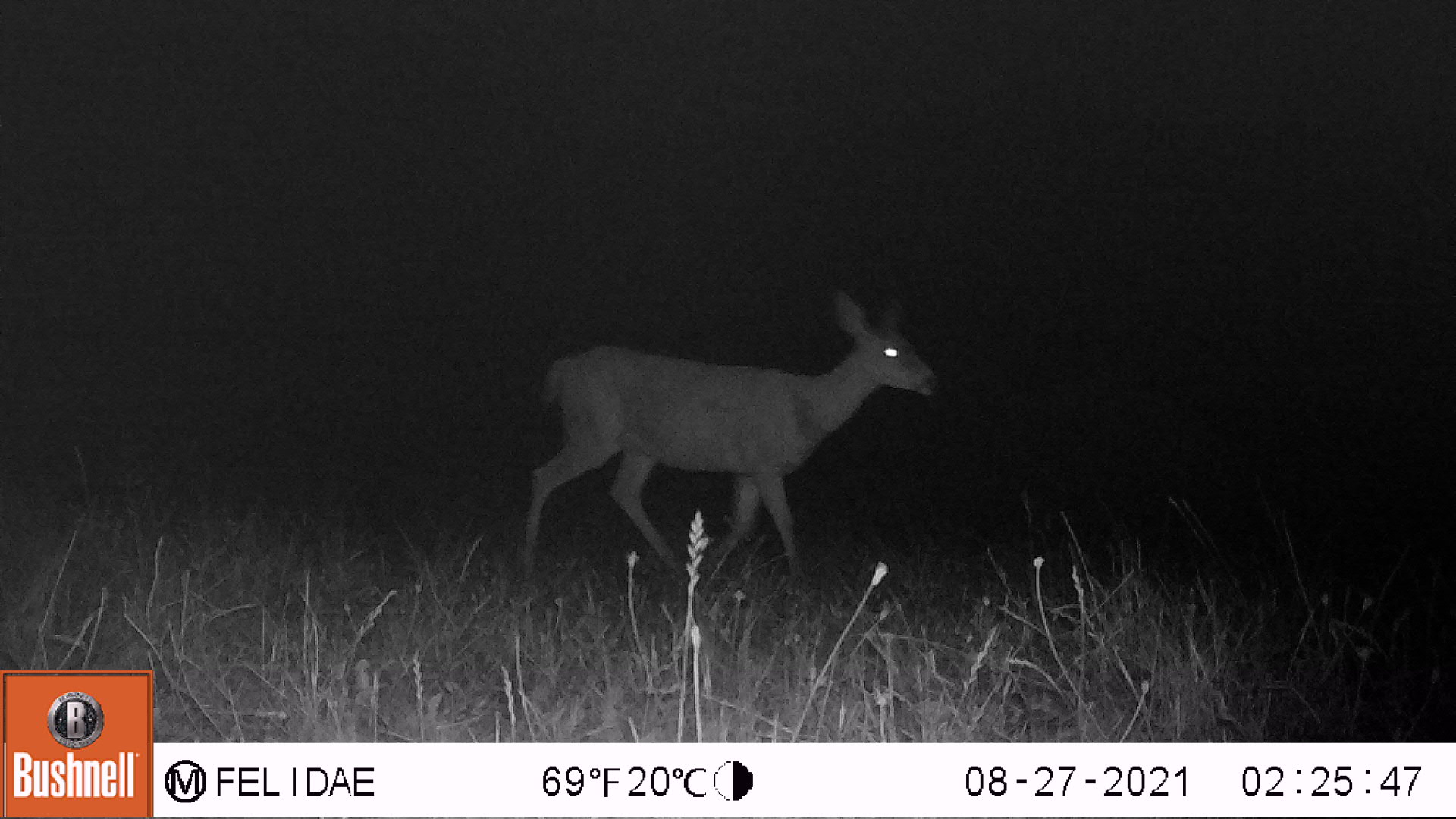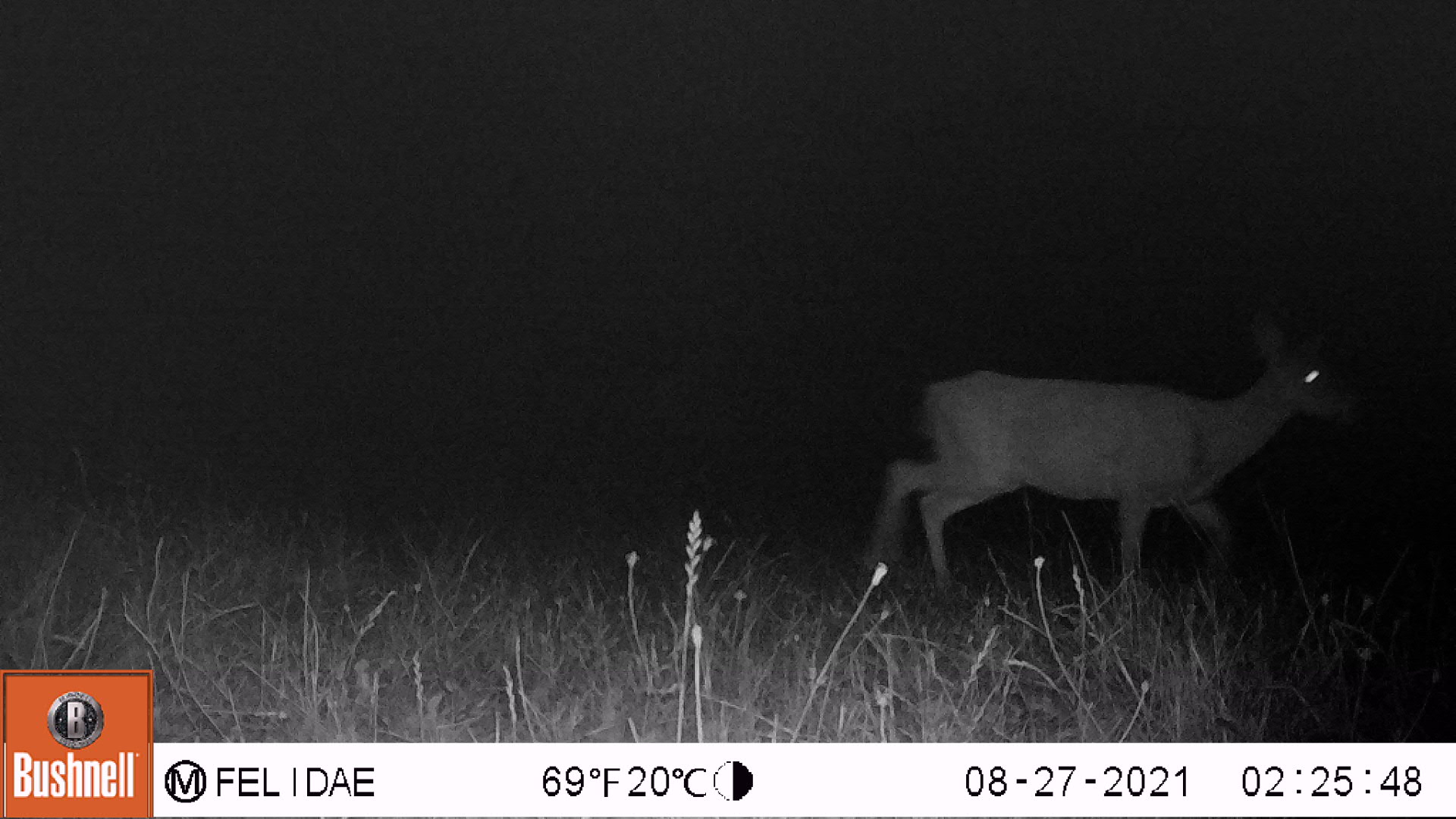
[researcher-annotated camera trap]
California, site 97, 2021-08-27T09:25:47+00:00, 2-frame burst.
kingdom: Animalia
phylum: Chordata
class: Mammalia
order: Artiodactyla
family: Cervidae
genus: Odocoileus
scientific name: Odocoileus hemionus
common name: mule deer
Mule deer (Odocoileus hemionus).